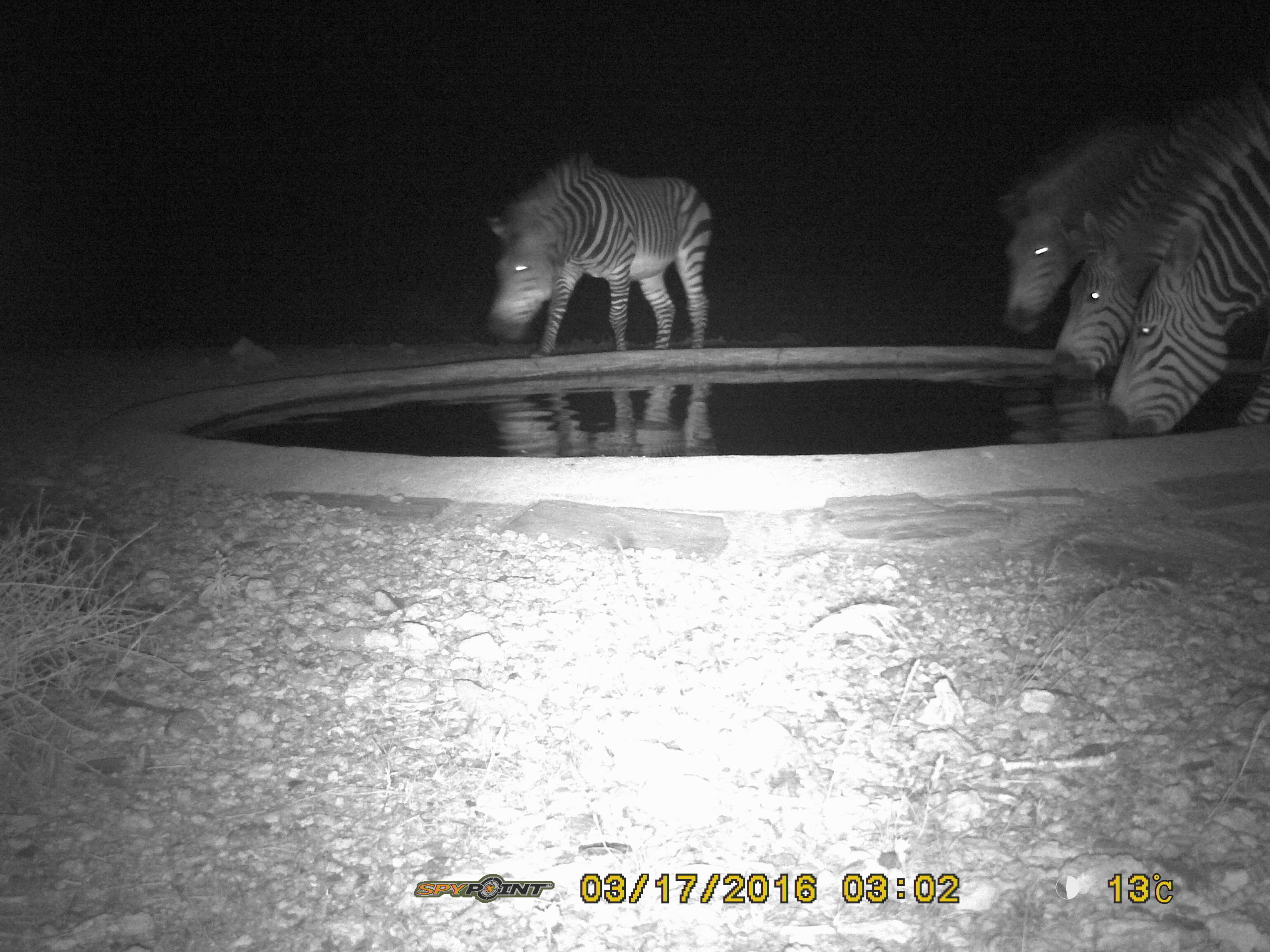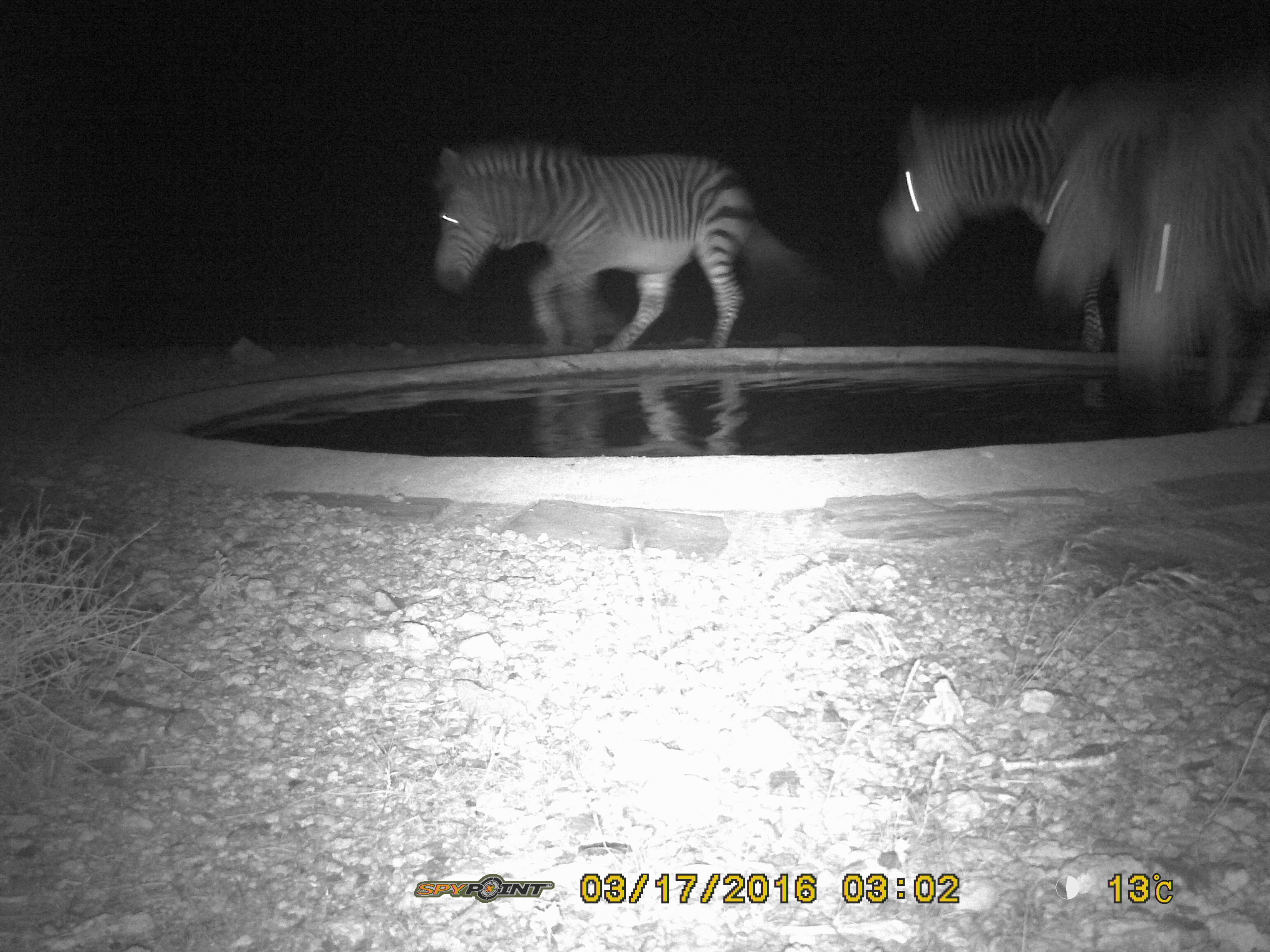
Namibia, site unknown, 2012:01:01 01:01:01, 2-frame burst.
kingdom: Animalia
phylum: Chordata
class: Mammalia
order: Perissodactyla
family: Equidae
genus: Equus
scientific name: Equus zebra hartmannae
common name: hartmann's mountain zebra